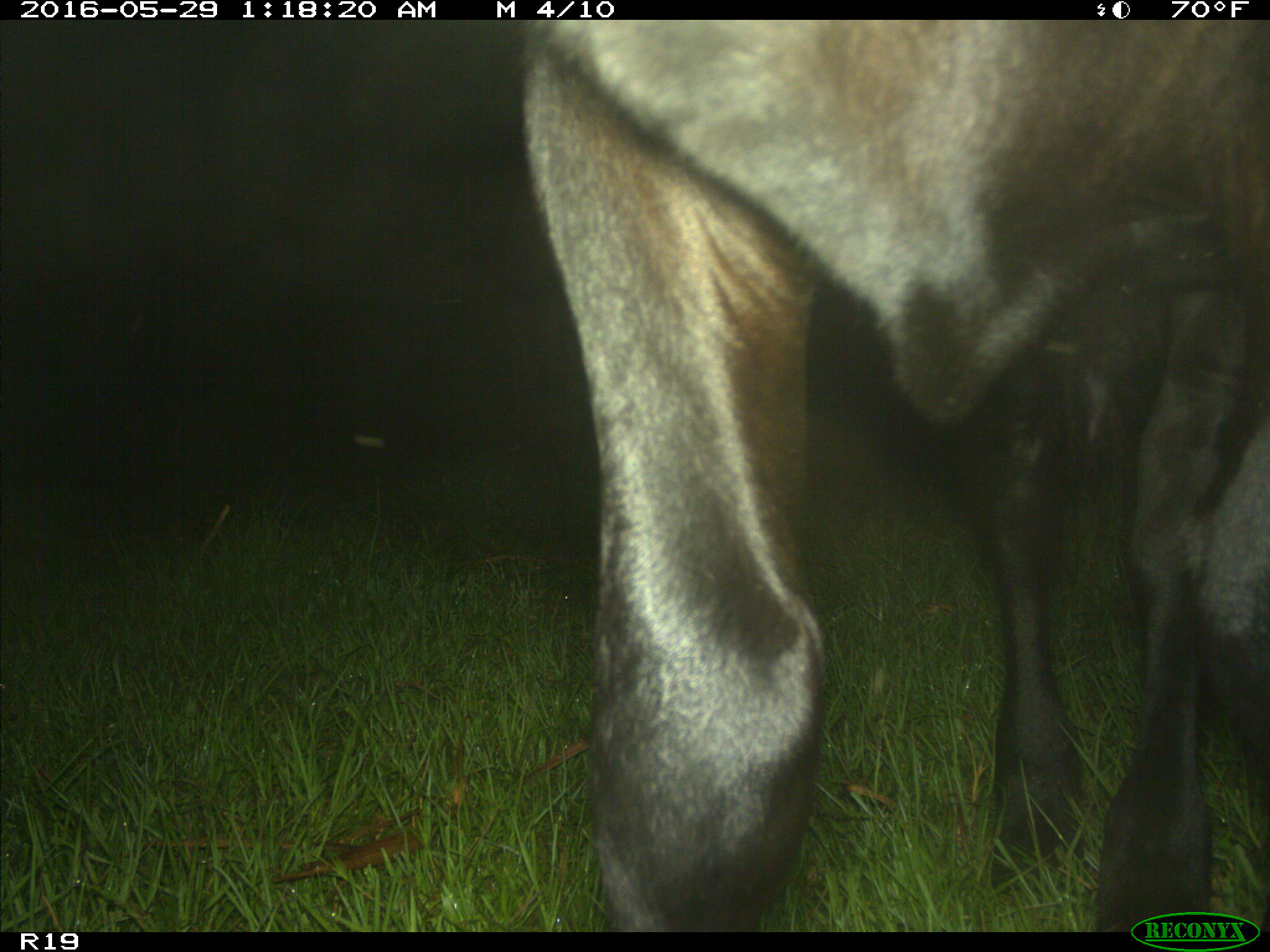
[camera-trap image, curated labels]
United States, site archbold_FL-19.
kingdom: Animalia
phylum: Chordata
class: Mammalia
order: Artiodactyla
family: Bovidae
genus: Bos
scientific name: Bos taurus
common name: domestic cow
Bos taurus (domestic cow).